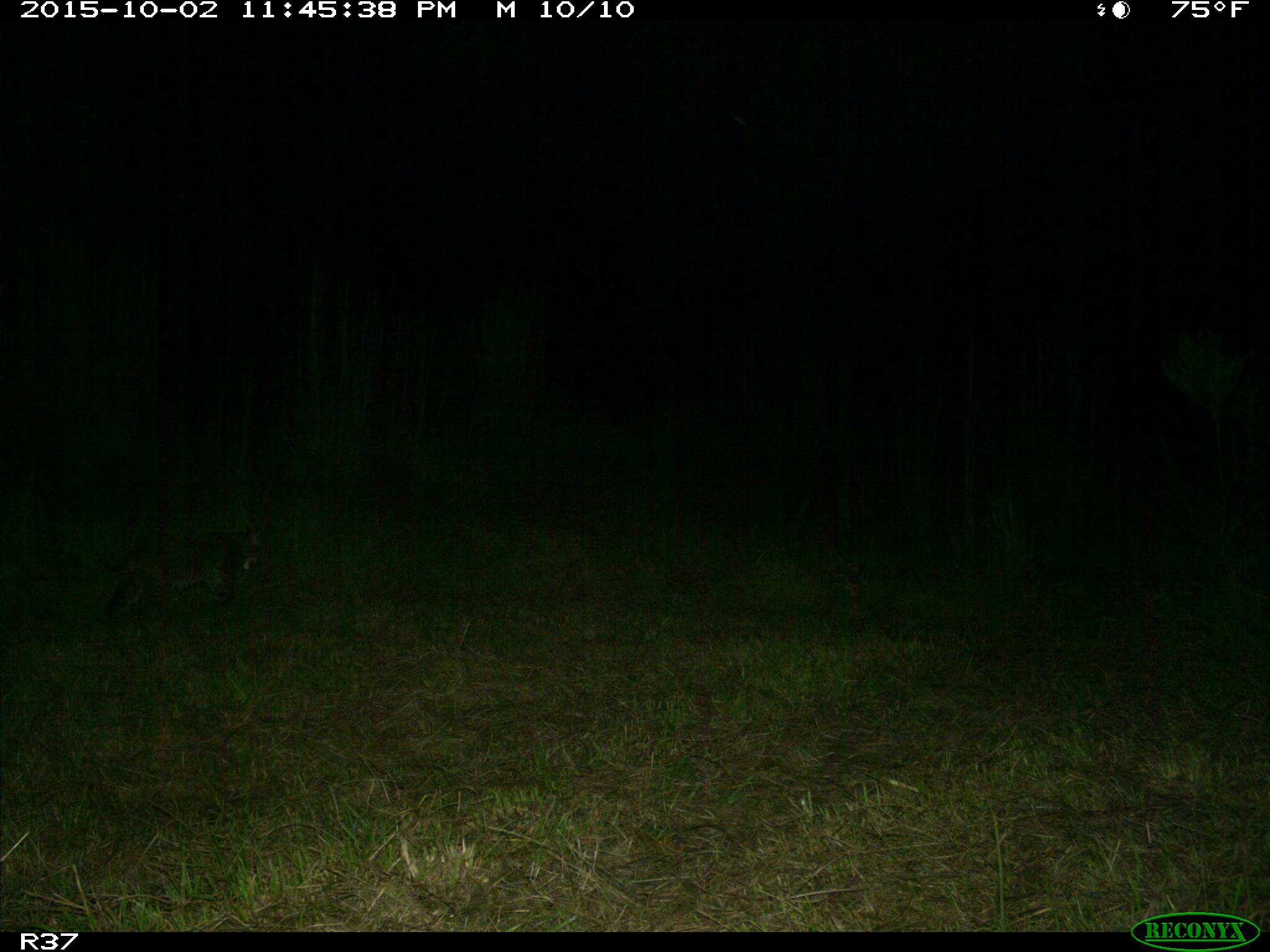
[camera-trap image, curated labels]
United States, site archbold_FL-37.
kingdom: Animalia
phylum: Chordata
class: Mammalia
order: Carnivora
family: Felidae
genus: Lynx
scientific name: Lynx rufus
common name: bobcat